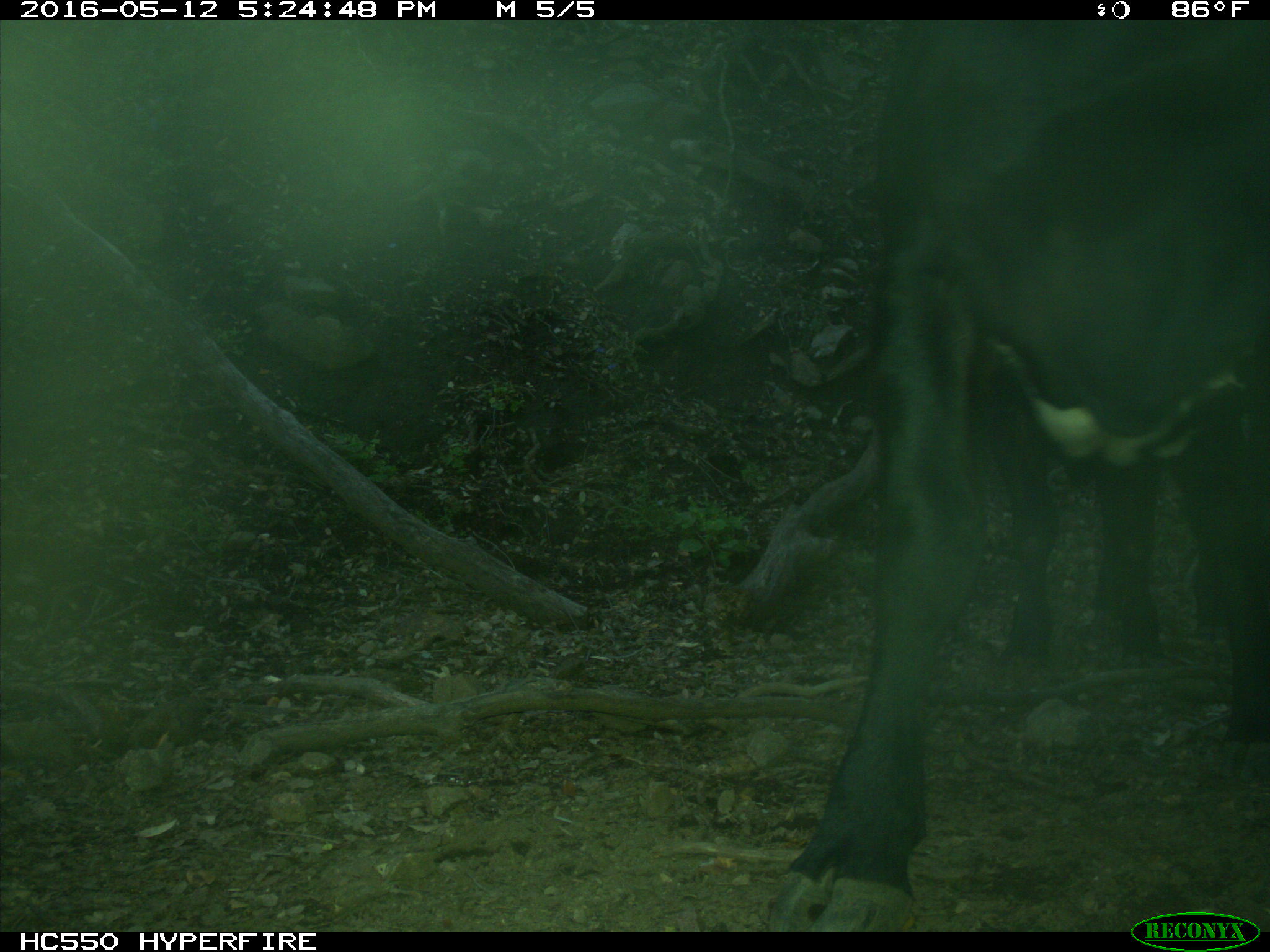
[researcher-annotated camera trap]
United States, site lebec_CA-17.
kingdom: Animalia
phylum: Chordata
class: Mammalia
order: Artiodactyla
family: Bovidae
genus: Bos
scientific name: Bos taurus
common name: domestic cow